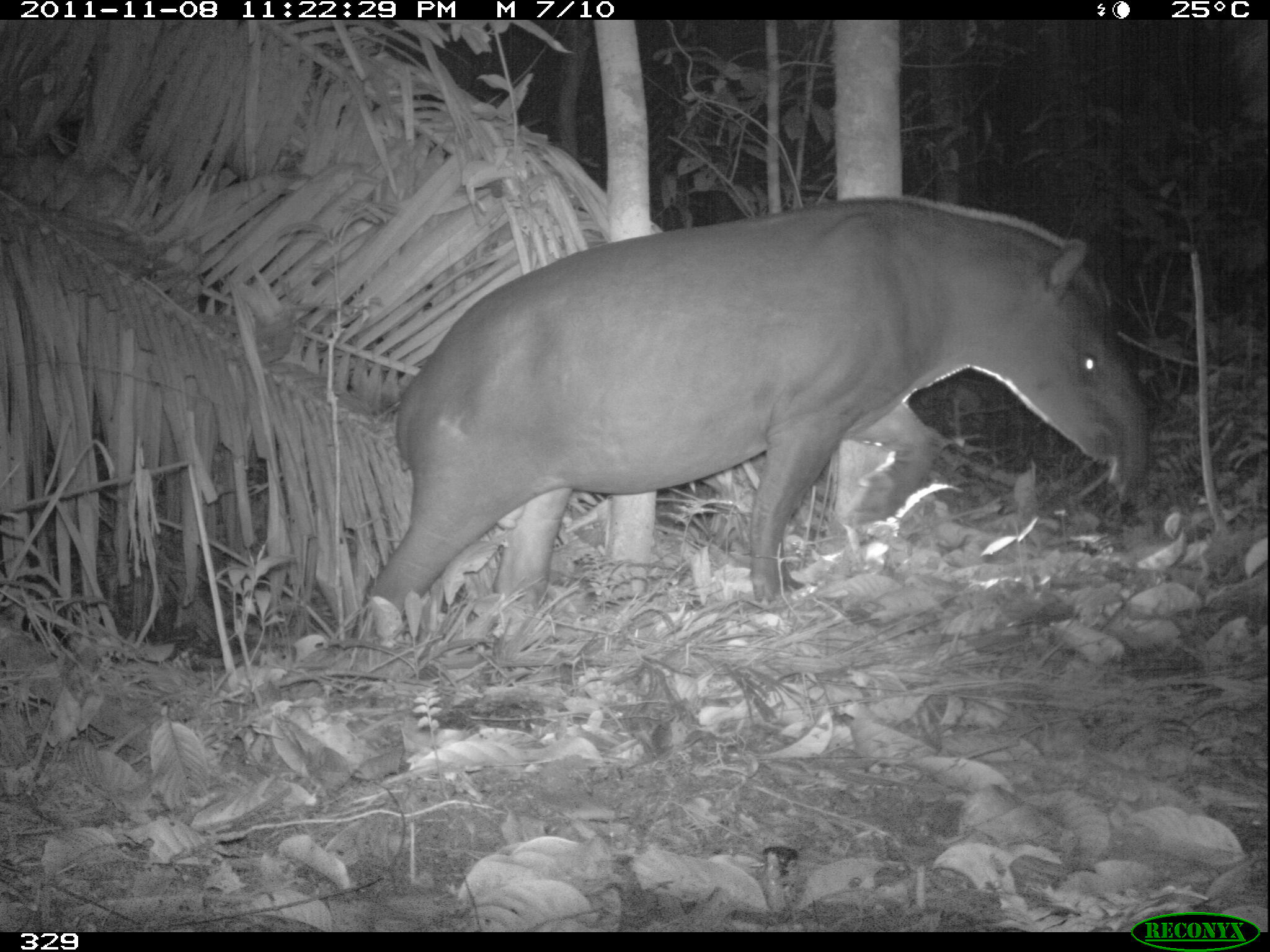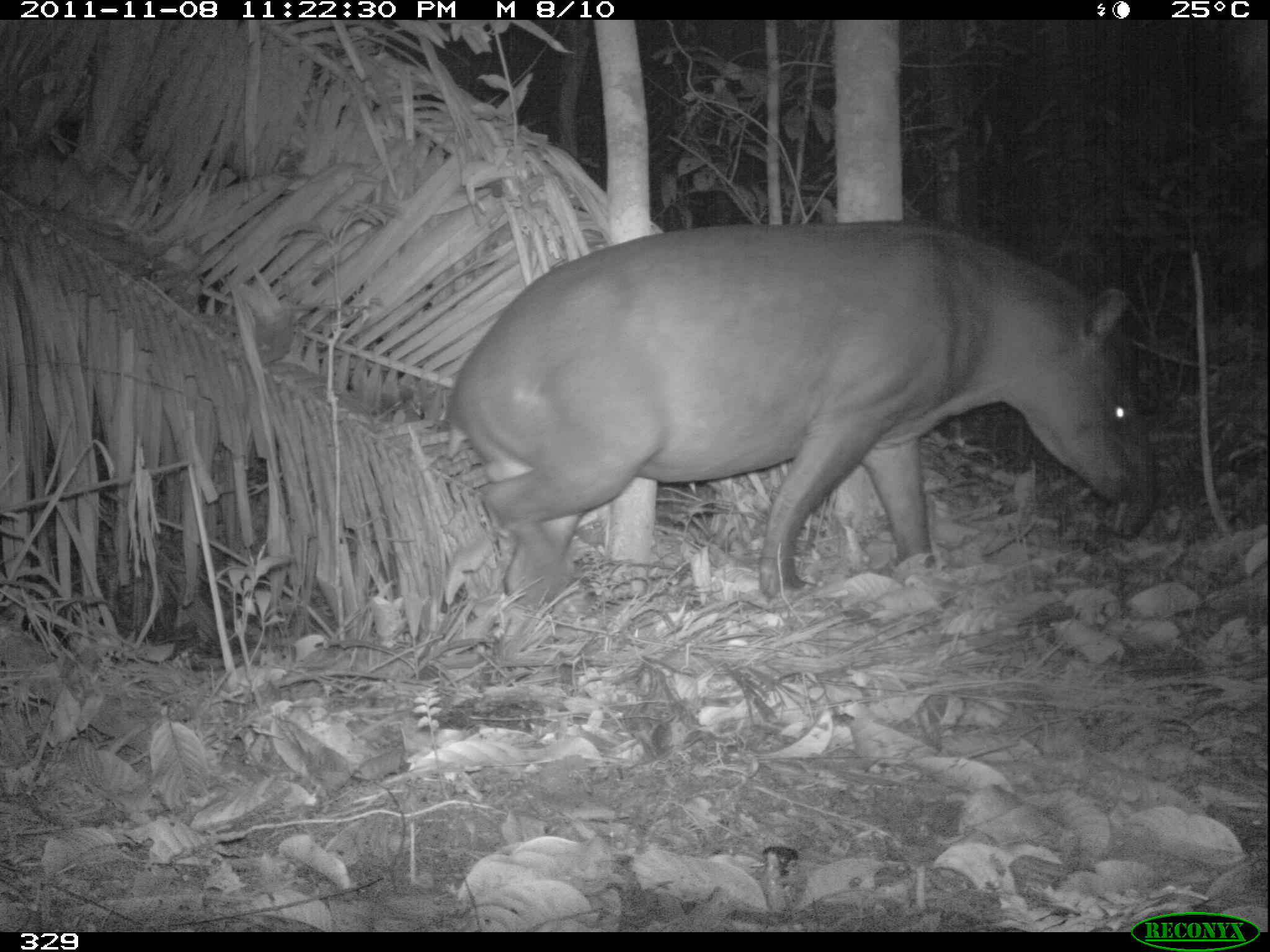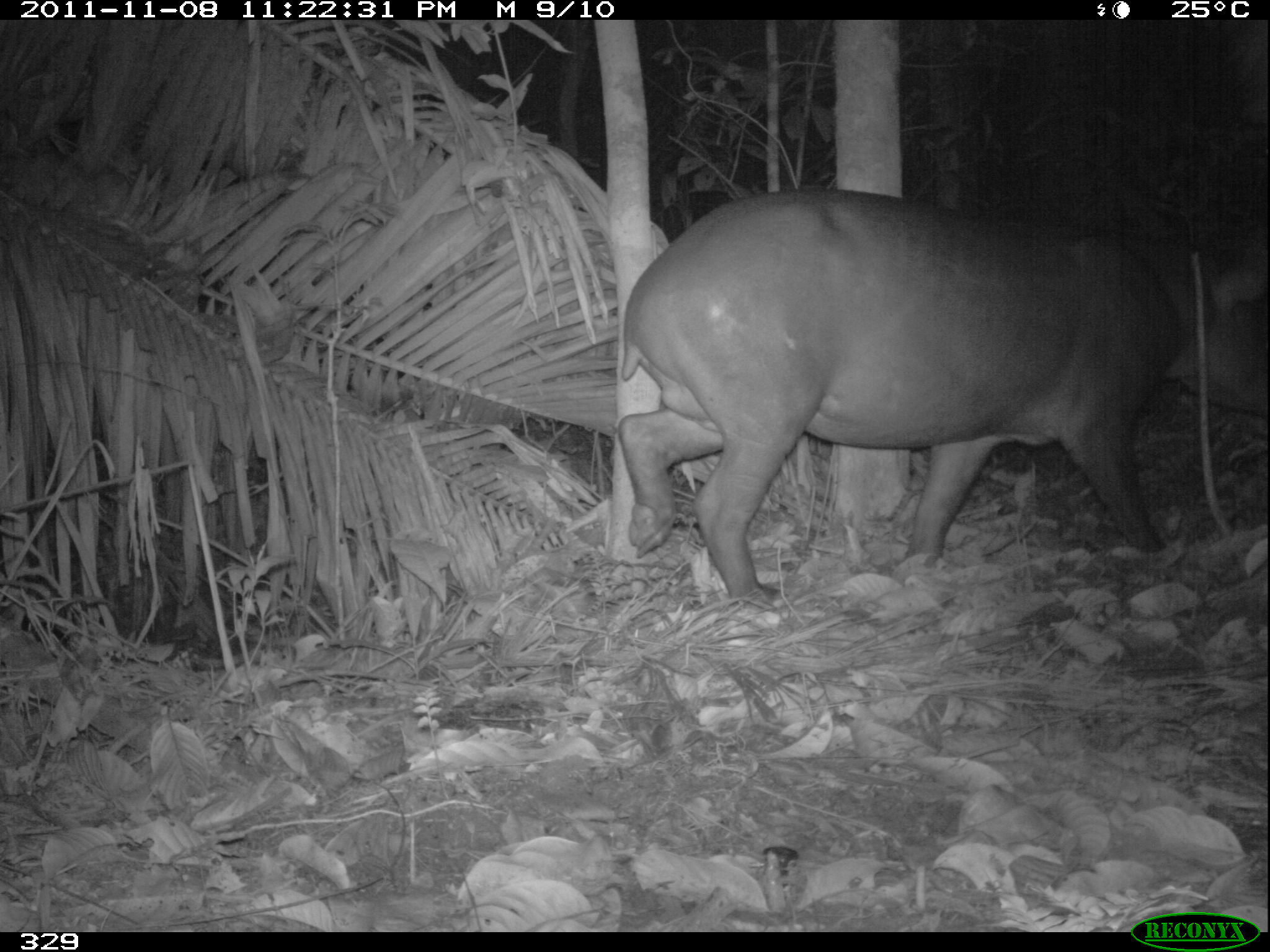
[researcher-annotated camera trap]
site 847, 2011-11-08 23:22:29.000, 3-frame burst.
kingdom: Animalia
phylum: Chordata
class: Mammalia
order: Perissodactyla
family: Tapiridae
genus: Tapirus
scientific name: Tapirus terrestris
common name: south american tapir